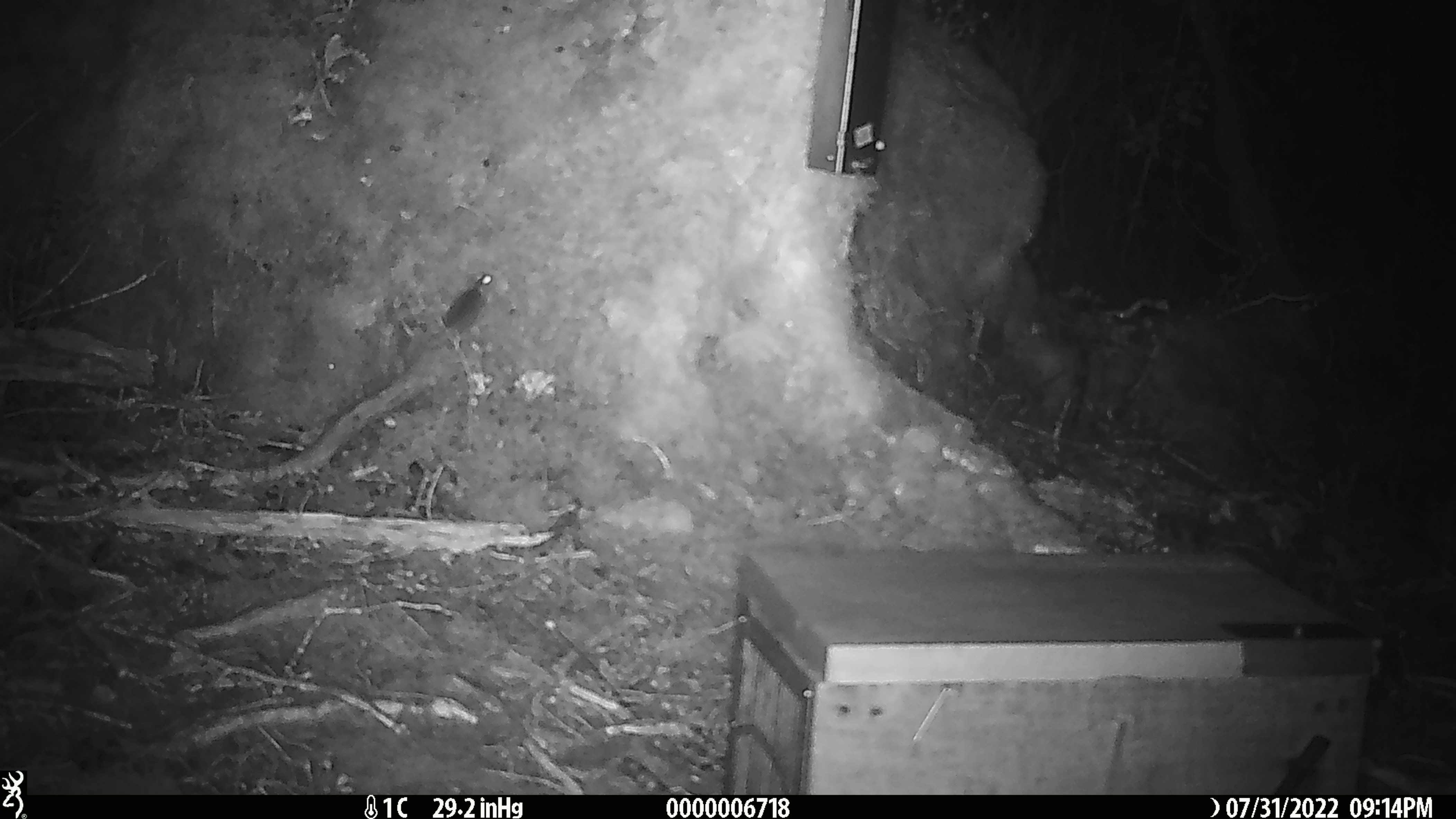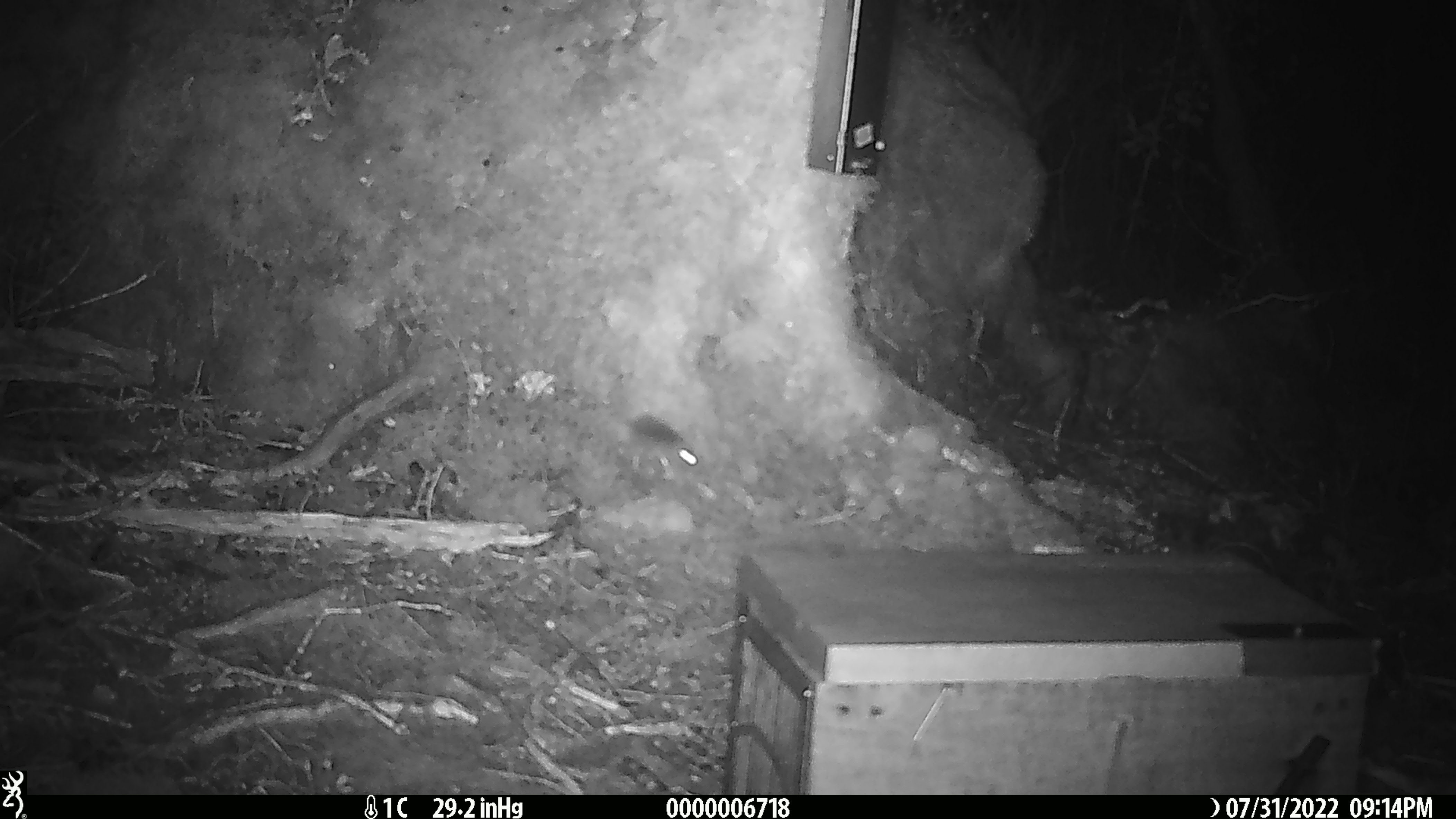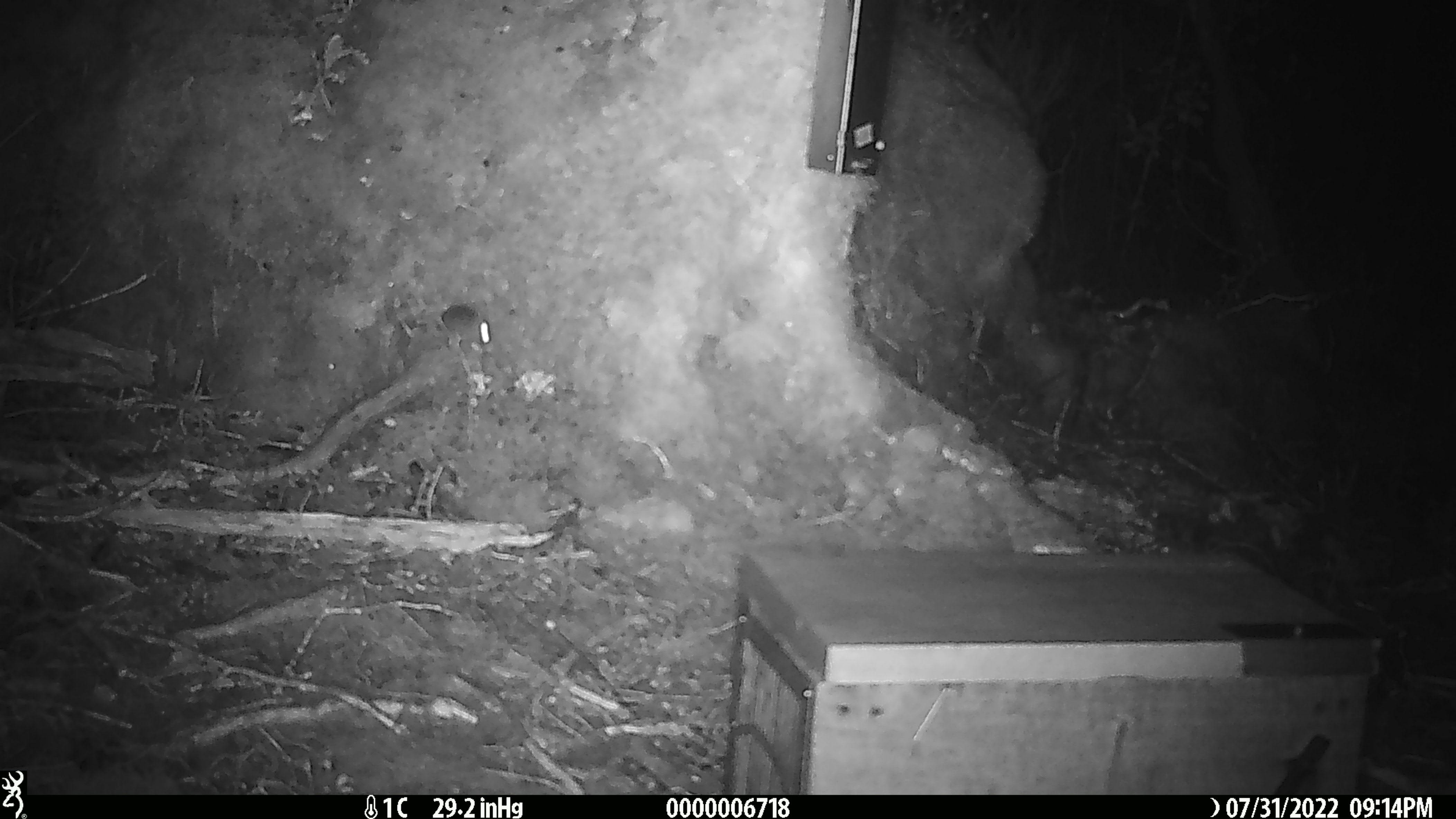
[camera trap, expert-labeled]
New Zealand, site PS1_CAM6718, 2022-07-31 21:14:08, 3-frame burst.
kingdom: Animalia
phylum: Chordata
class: Mammalia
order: Rodentia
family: Muridae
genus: Mus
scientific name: Mus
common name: mouse